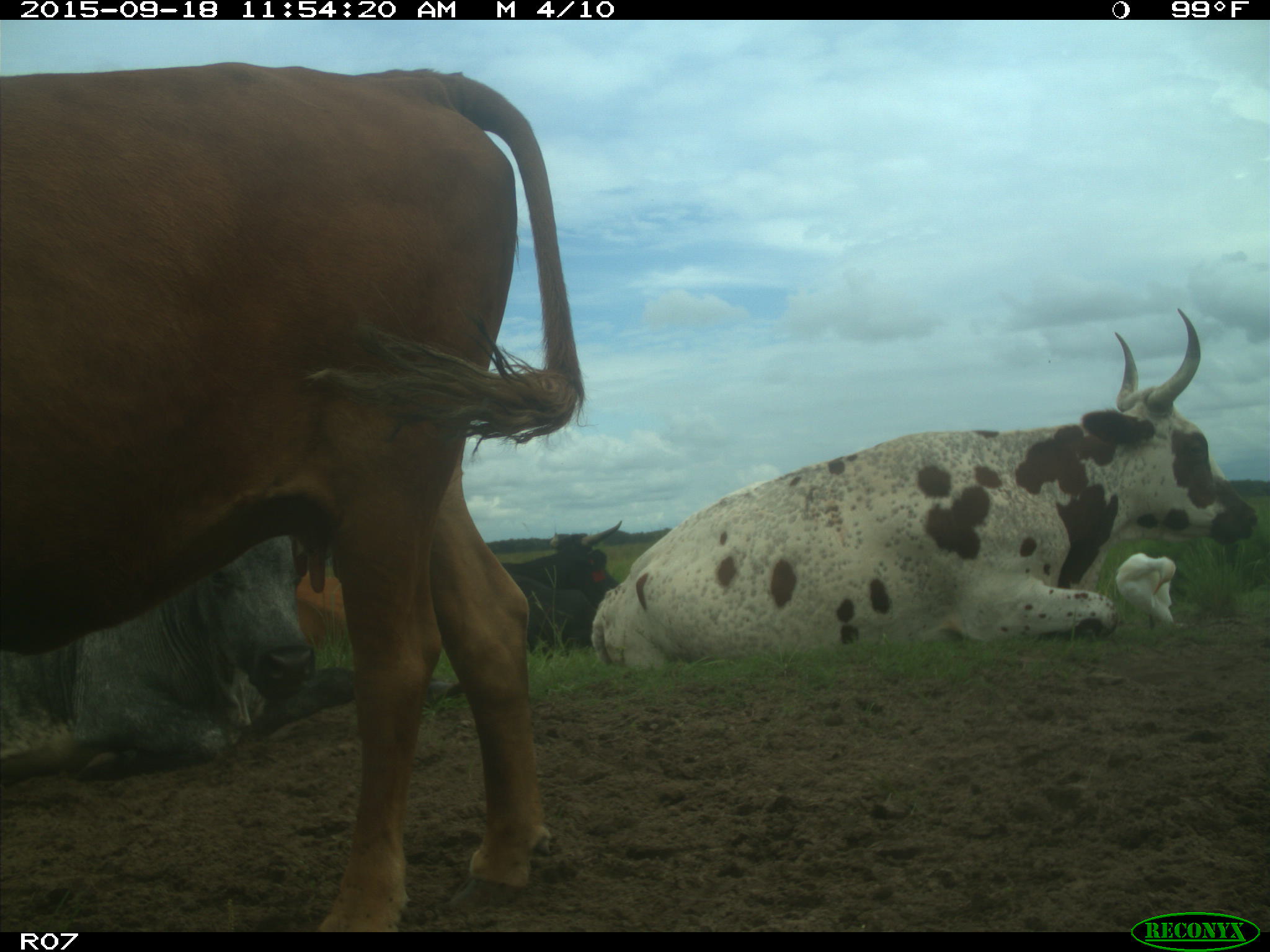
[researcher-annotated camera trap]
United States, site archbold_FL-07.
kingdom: Animalia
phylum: Chordata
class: Mammalia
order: Artiodactyla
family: Bovidae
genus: Bos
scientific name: Bos taurus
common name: domestic cow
Bos taurus (domestic cow).